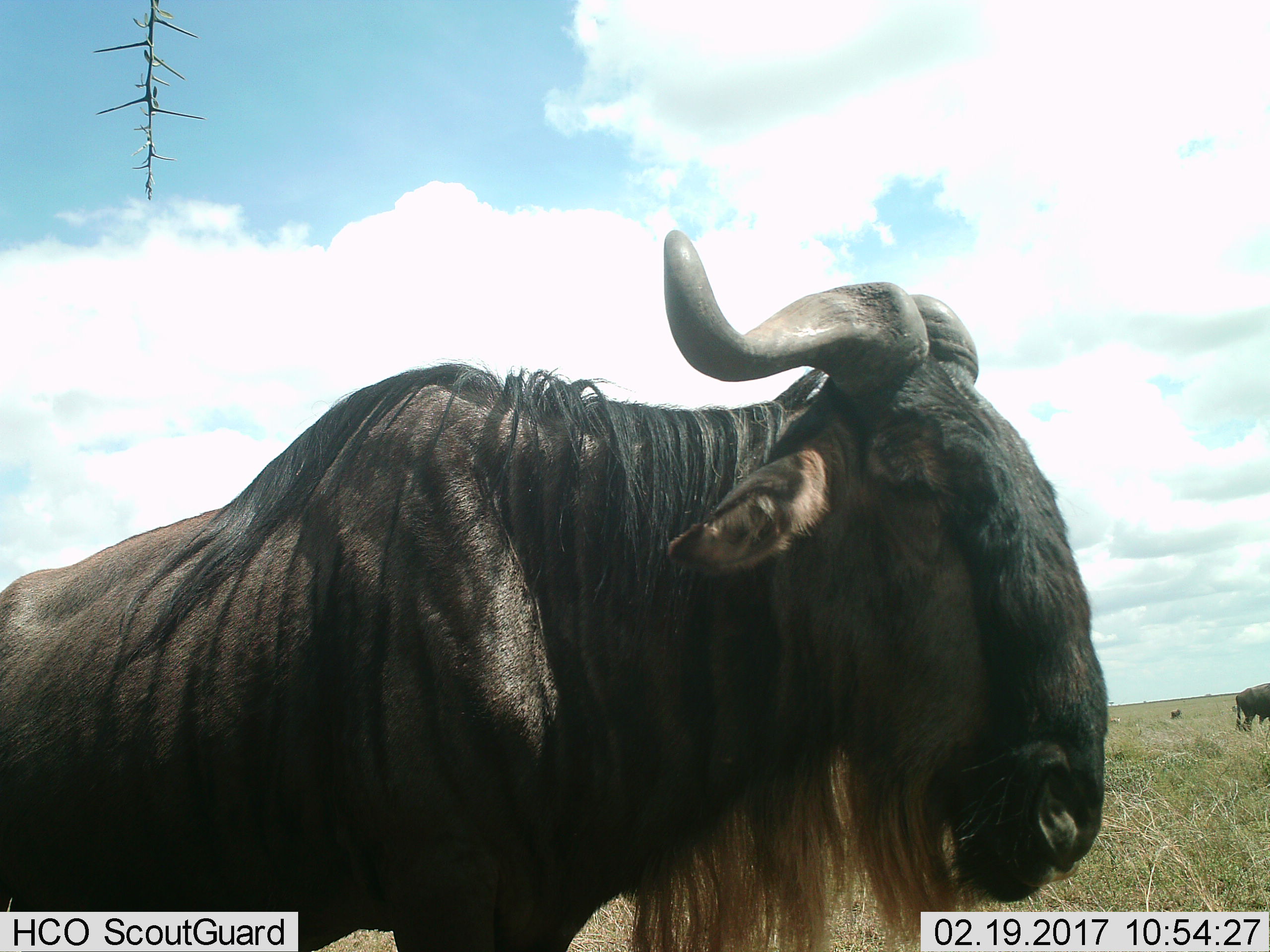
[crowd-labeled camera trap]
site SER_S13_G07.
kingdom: Animalia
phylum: Chordata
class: Mammalia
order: Artiodactyla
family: Bovidae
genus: Connochaetes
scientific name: Connochaetes taurinus taurinus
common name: blue wildebeest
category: wildebeestblue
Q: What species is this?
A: Wildebeestblue (blue wildebeest) (Connochaetes taurinus taurinus).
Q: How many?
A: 3.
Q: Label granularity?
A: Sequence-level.